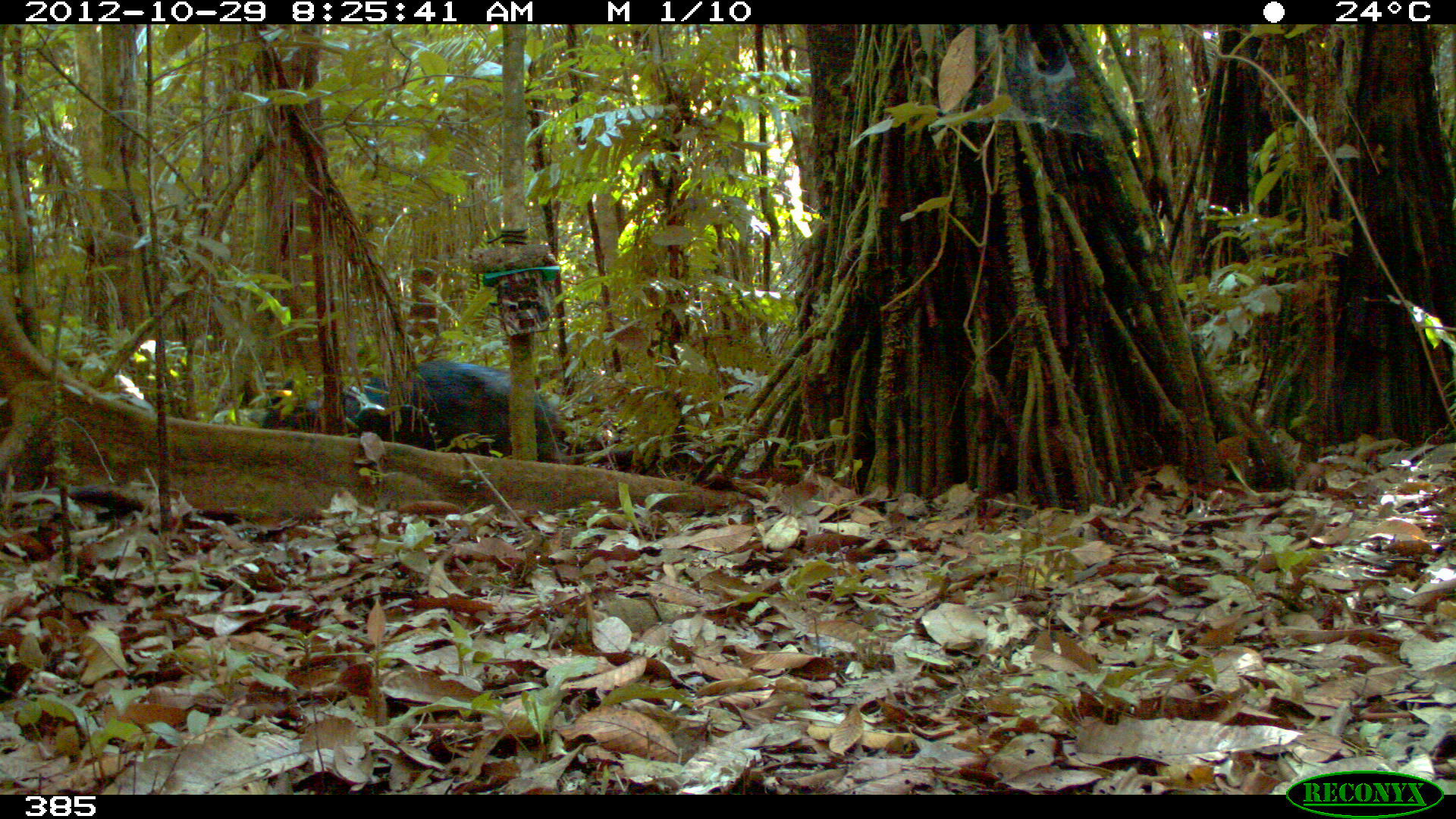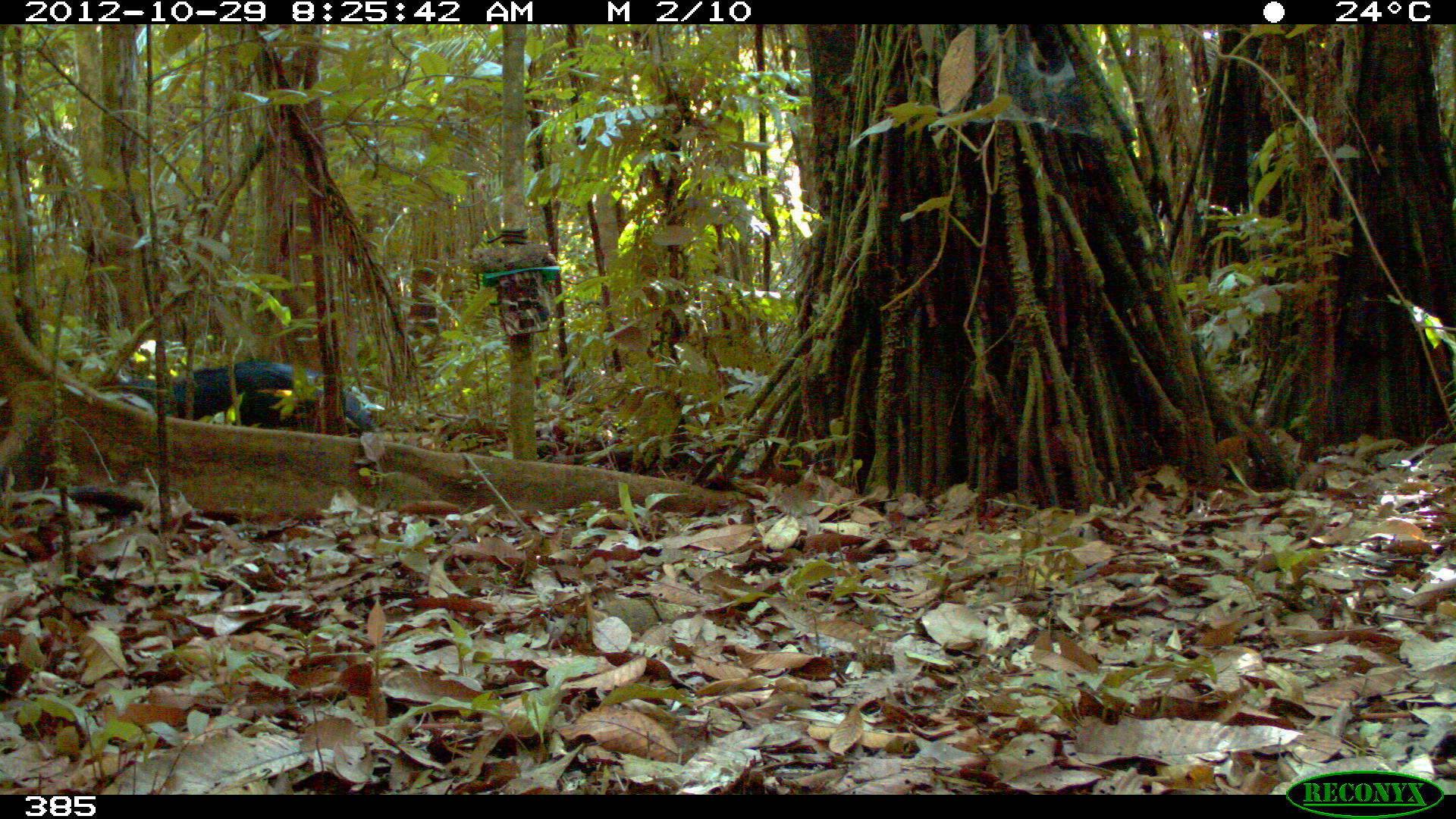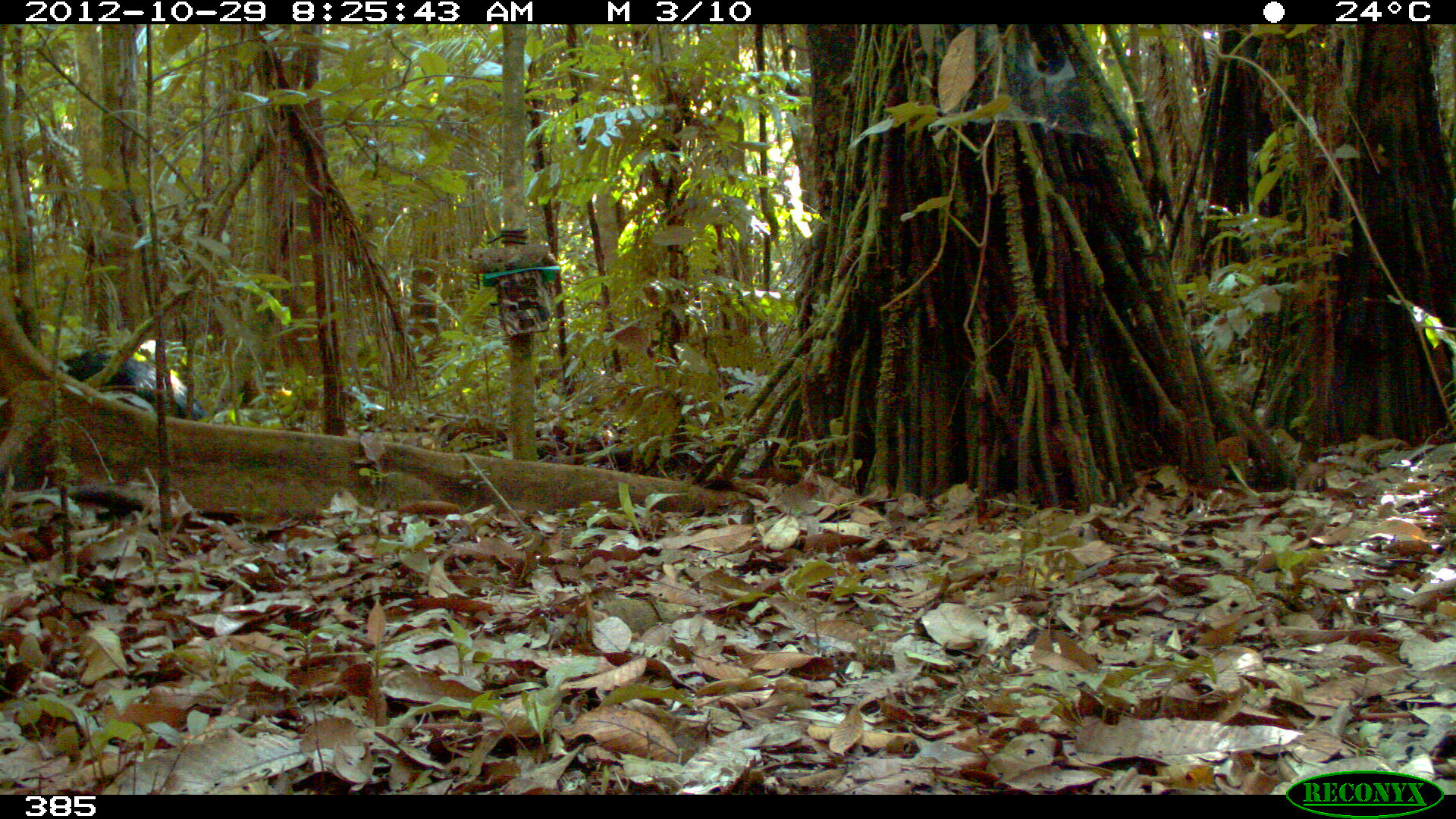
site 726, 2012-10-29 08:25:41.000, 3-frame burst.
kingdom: Animalia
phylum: Chordata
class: Mammalia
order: Artiodactyla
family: Tayassuidae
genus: Tayassu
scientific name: Tayassu pecari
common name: white-lipped peccary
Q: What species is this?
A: Tayassu pecari (white-lipped peccary).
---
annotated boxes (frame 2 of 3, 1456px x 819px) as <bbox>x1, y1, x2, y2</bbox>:
tayassu pecari: <bbox>180, 361, 375, 439</bbox>; <bbox>114, 376, 180, 420</bbox>